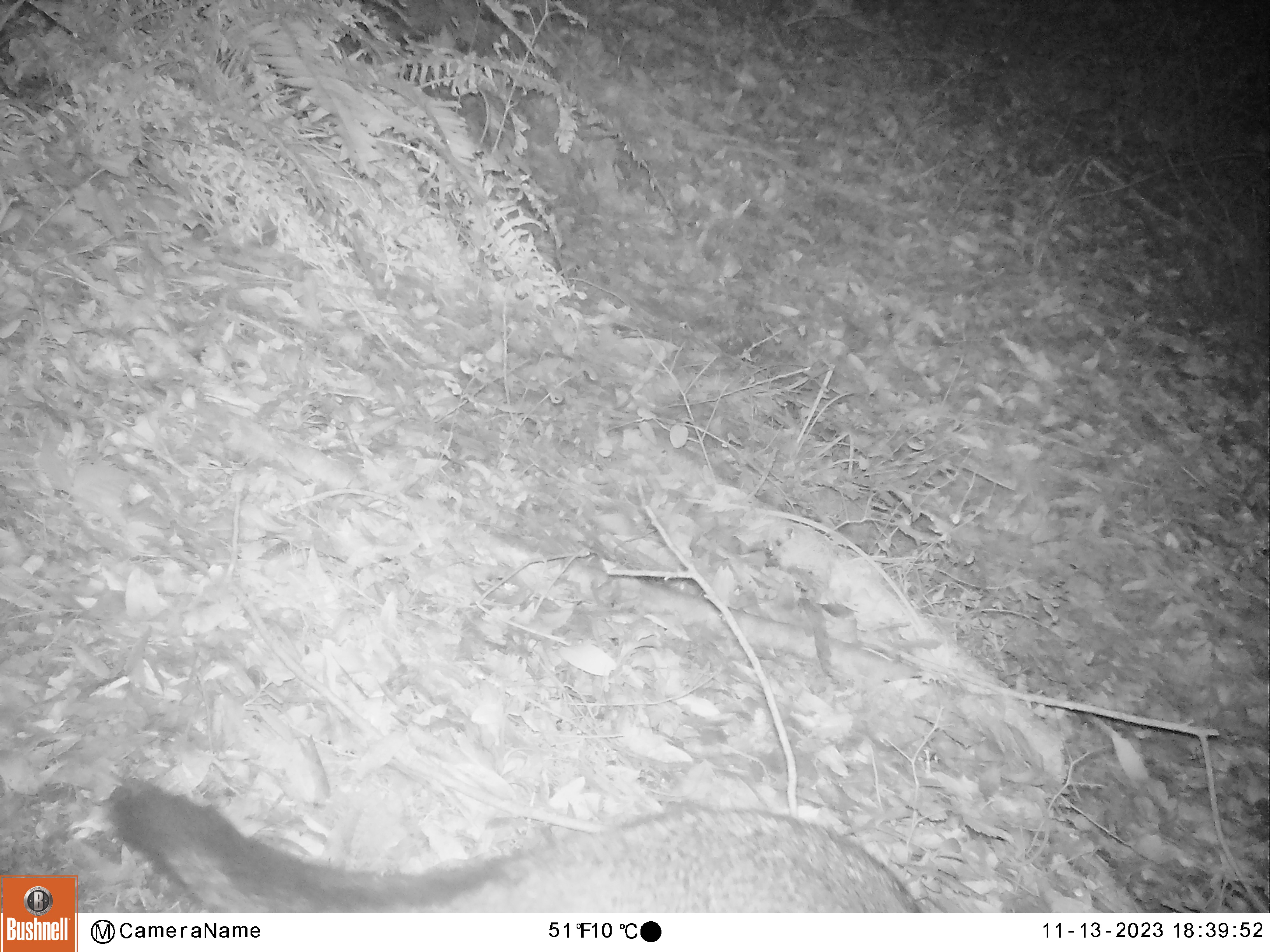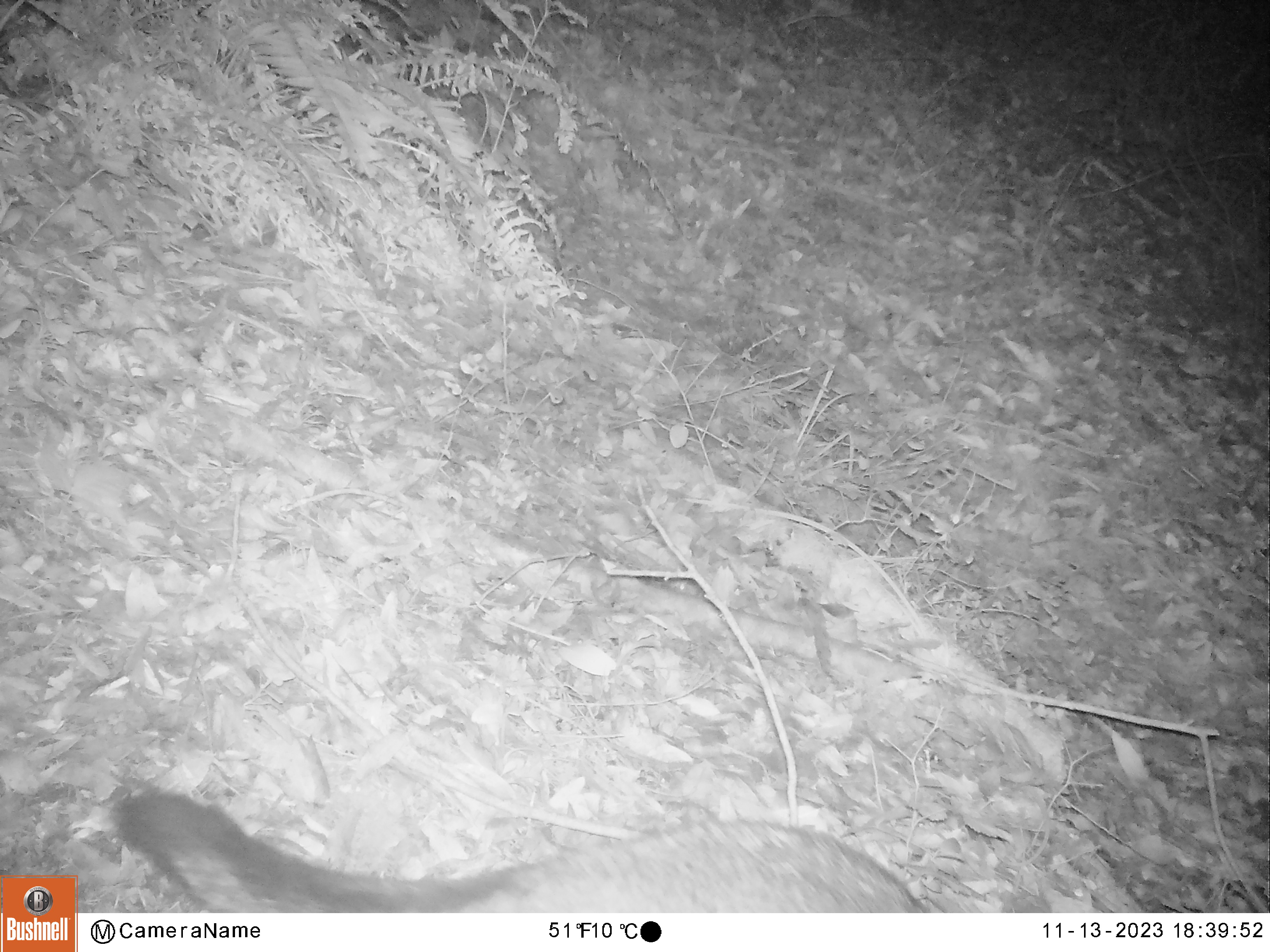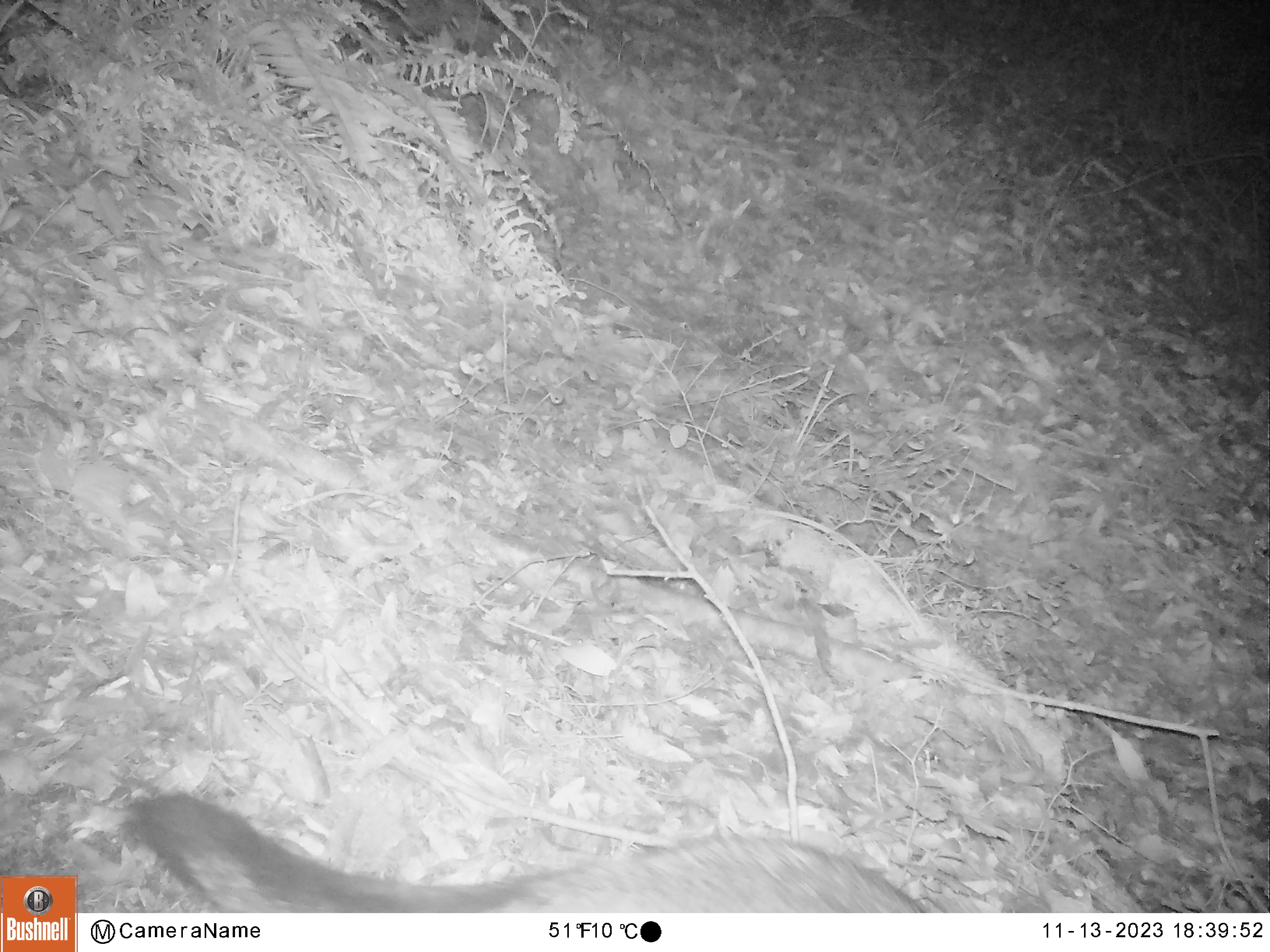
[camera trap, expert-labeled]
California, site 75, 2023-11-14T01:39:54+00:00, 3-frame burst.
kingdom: Animalia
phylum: Chordata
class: Mammalia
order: Carnivora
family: Canidae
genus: Urocyon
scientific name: Urocyon cinereoargenteus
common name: gray fox